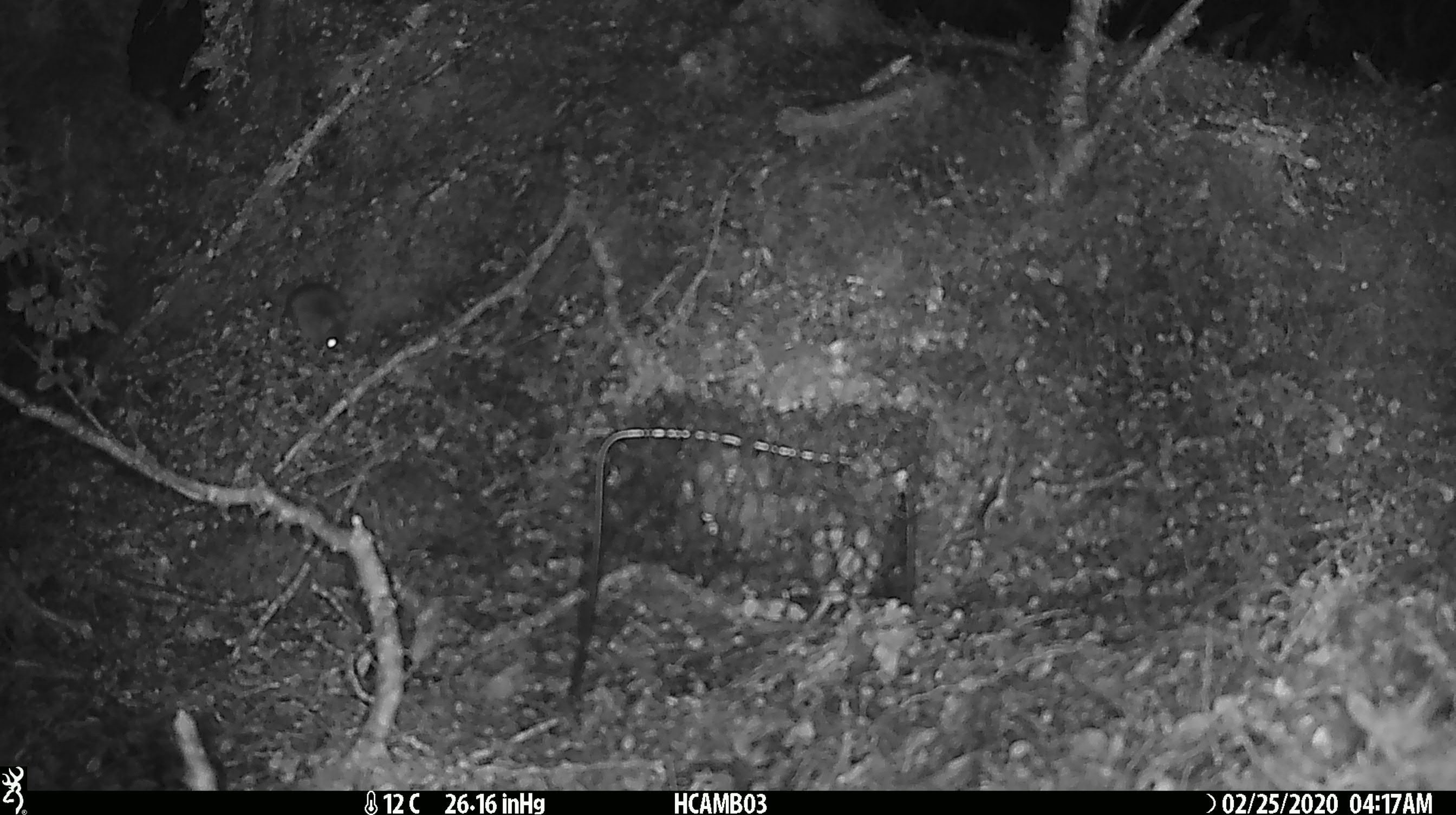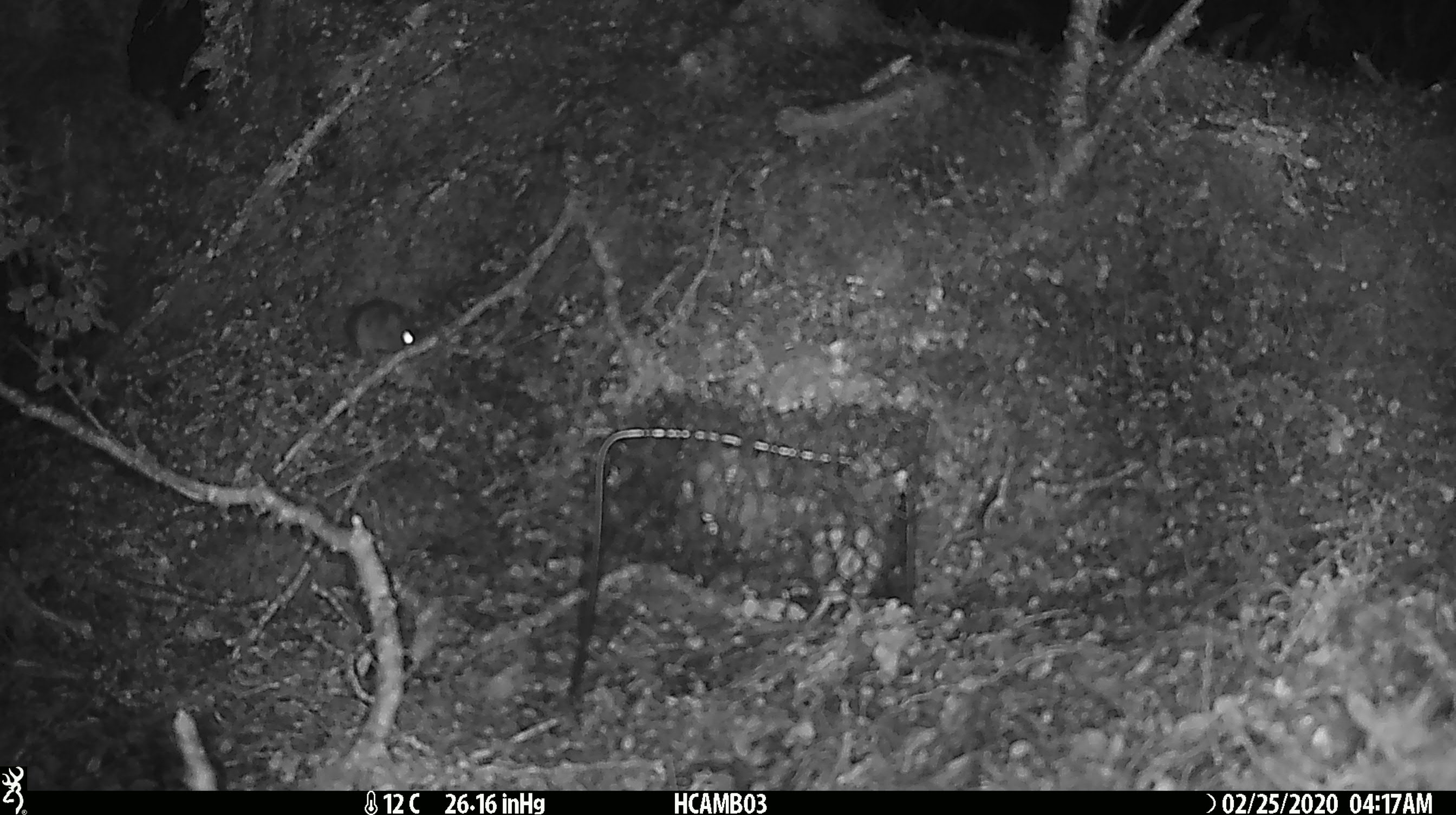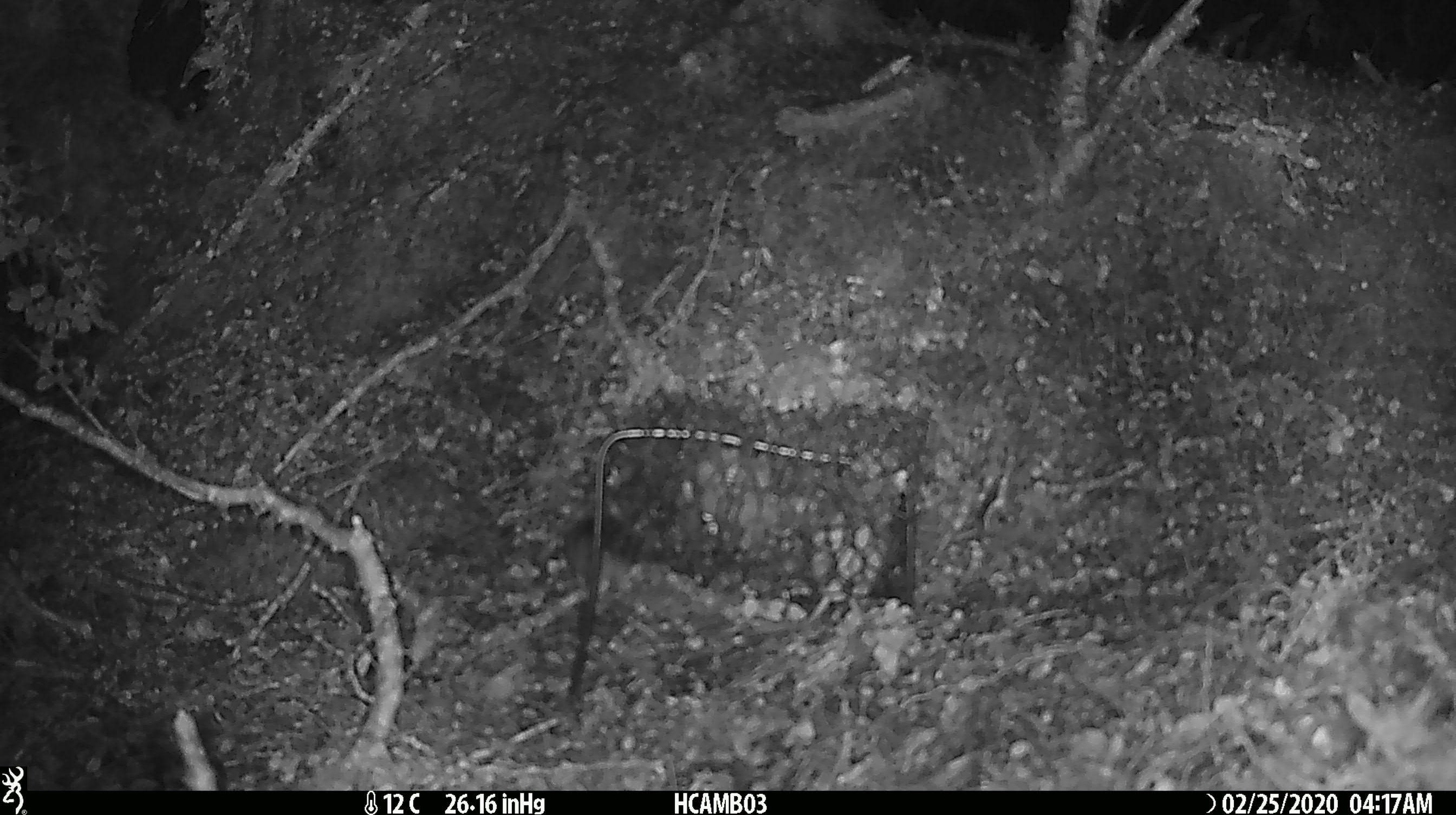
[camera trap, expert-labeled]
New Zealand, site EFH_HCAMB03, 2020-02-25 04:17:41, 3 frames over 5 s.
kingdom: Animalia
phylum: Chordata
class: Mammalia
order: Rodentia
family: Muridae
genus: Mus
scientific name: Mus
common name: mouse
Mouse (Mus).